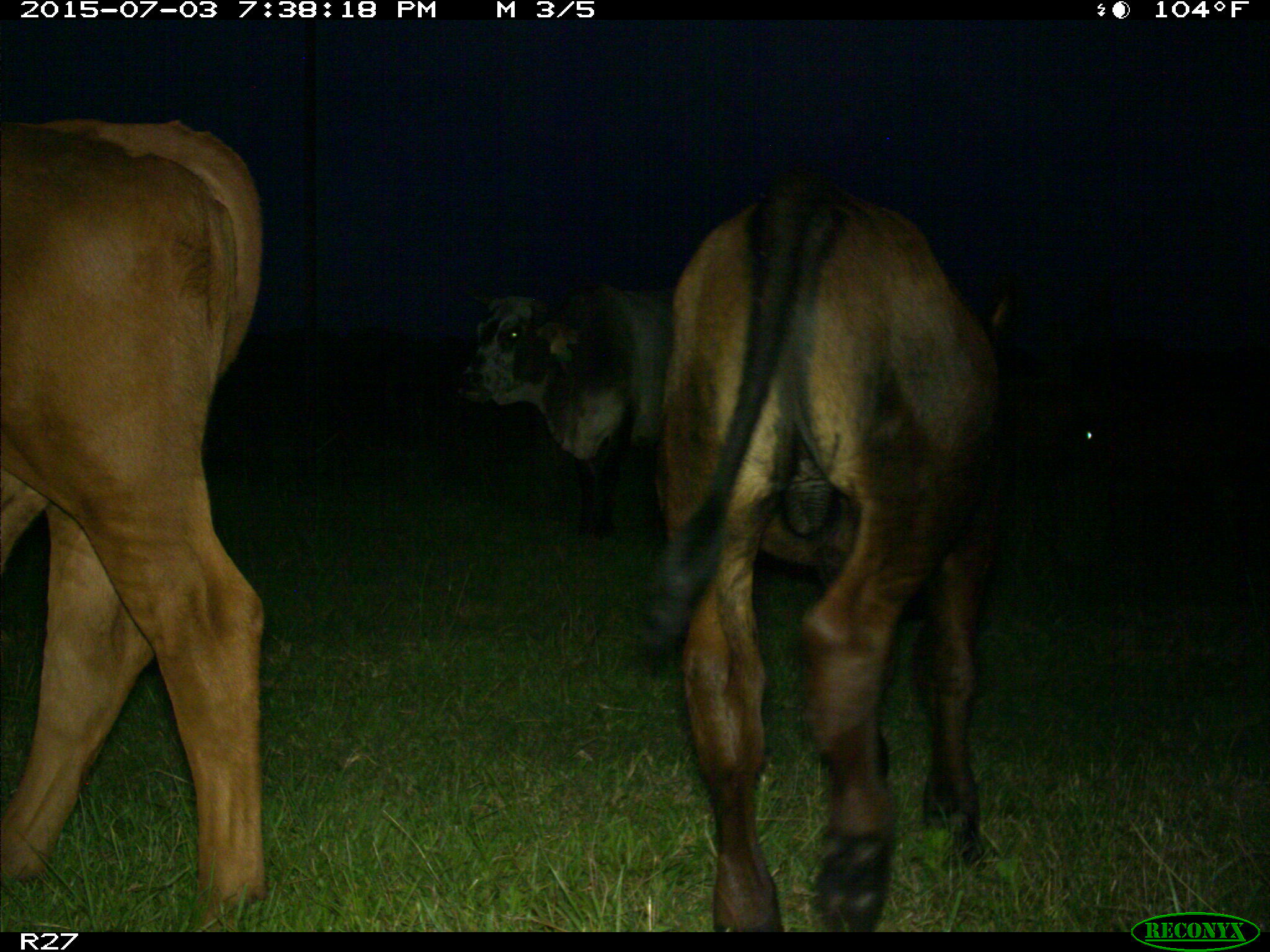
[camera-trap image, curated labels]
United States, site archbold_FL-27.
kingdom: Animalia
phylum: Chordata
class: Mammalia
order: Artiodactyla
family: Bovidae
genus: Bos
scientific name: Bos taurus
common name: domestic cow